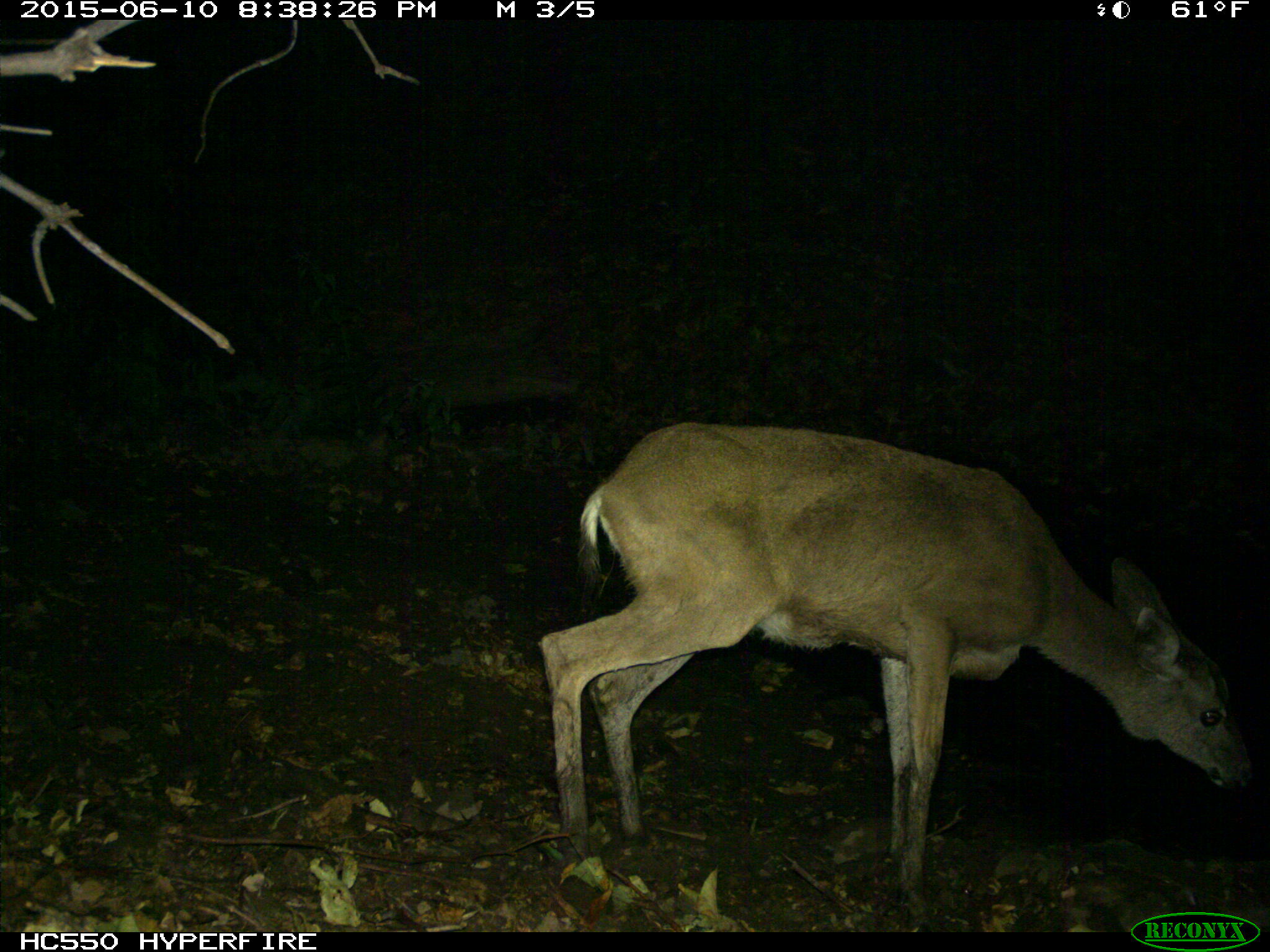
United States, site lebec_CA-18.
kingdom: Animalia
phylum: Chordata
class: Mammalia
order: Artiodactyla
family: Cervidae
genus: Odocoileus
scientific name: Odocoileus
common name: deer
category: unidentified deer